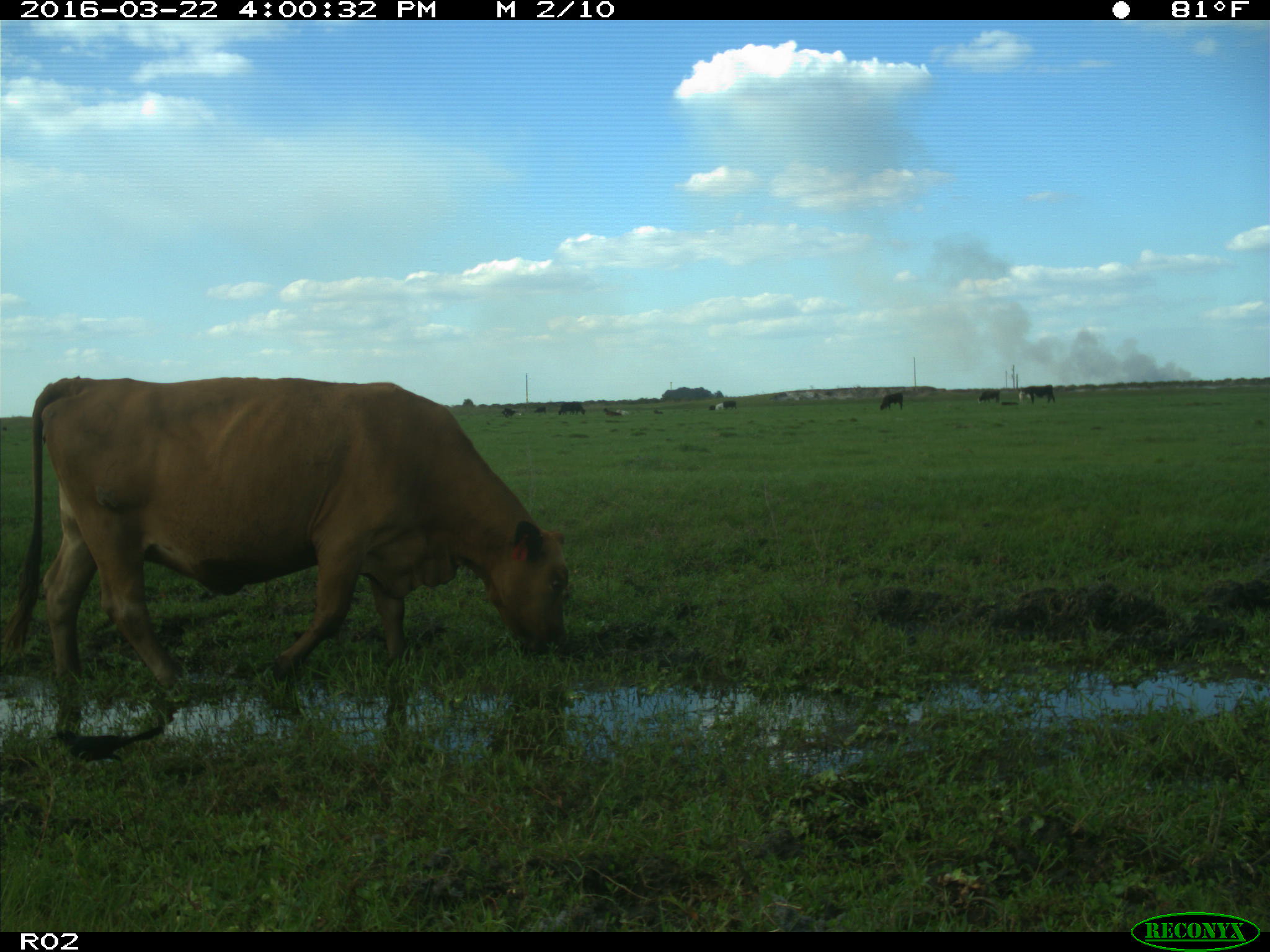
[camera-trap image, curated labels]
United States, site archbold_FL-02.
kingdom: Animalia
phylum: Chordata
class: Mammalia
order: Artiodactyla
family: Bovidae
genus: Bos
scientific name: Bos taurus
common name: domestic cow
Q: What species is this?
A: Bos taurus (domestic cow).